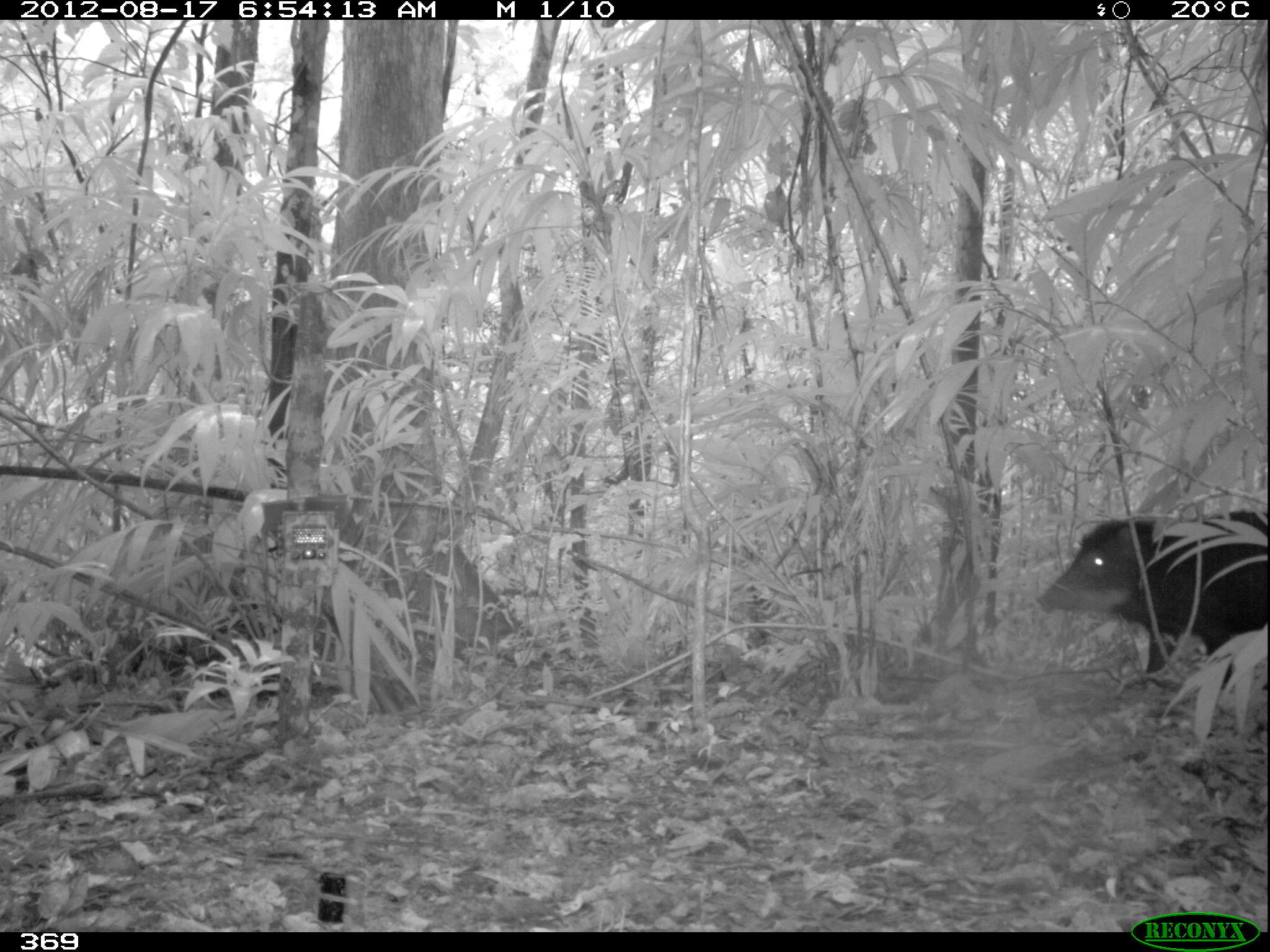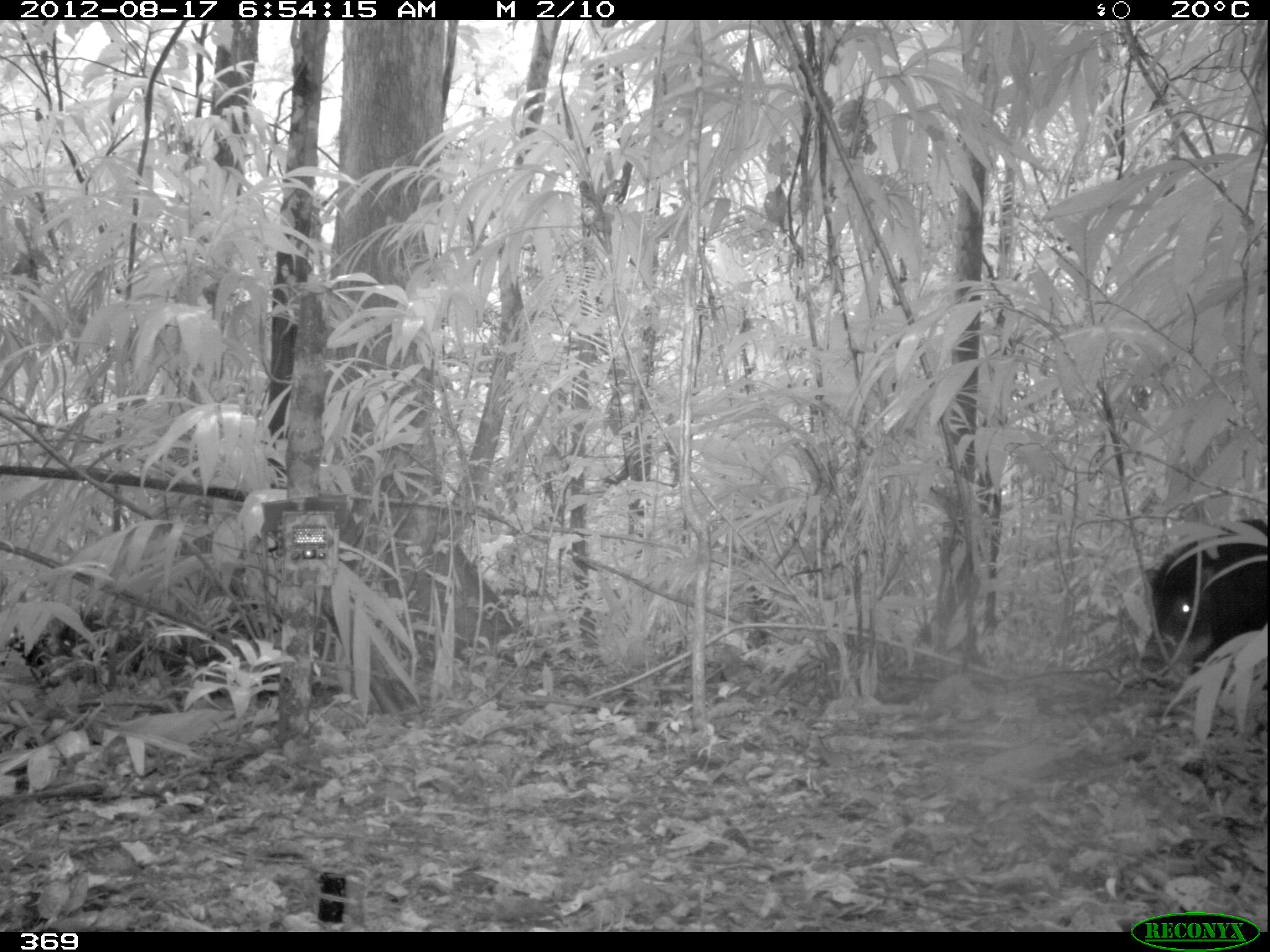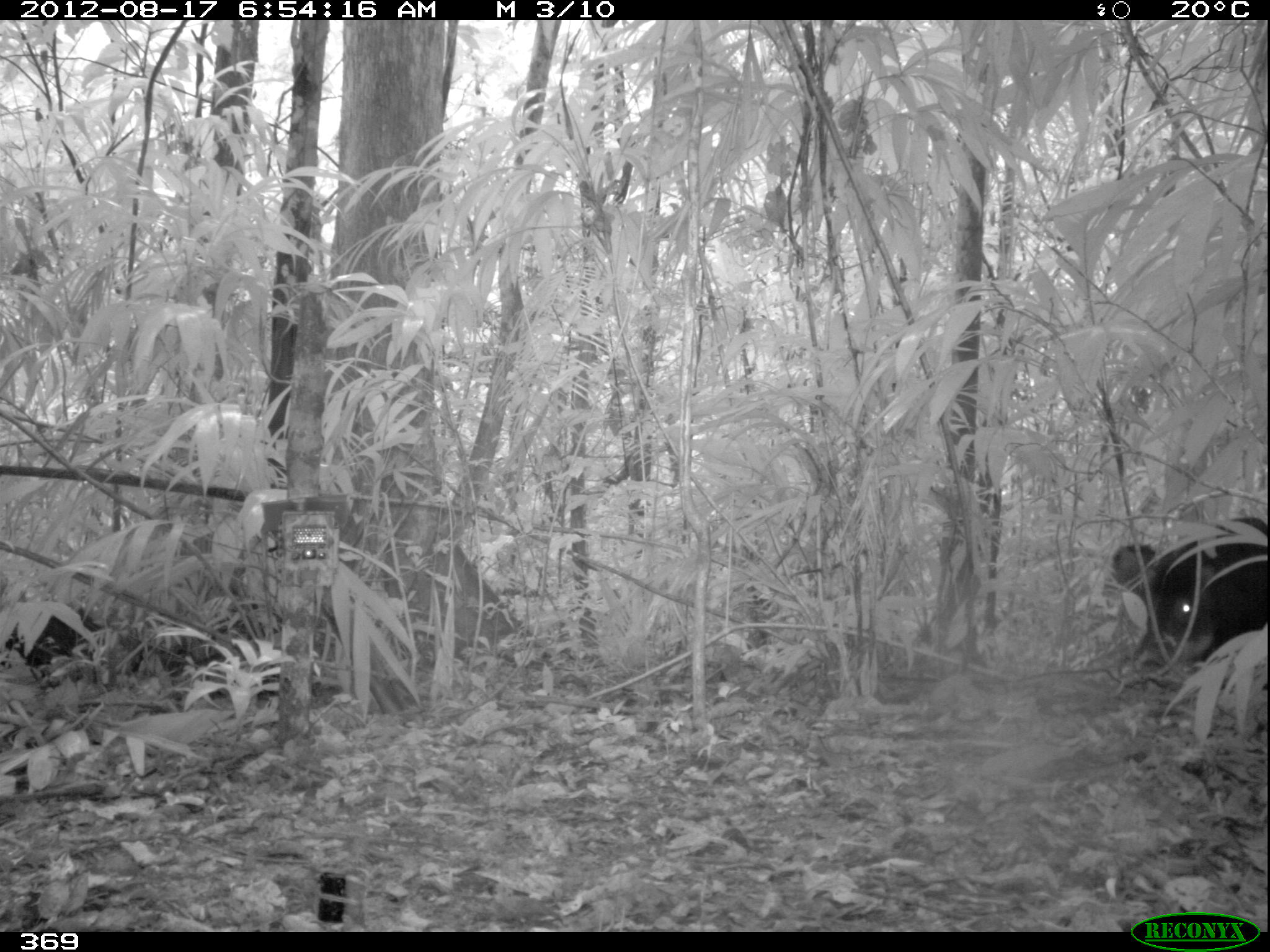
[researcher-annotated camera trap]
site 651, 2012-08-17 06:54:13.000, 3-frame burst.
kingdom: Animalia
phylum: Chordata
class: Mammalia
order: Artiodactyla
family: Tayassuidae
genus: Tayassu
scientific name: Tayassu pecari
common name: white-lipped peccary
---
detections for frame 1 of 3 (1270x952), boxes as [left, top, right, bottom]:
tayassu pecari: [1035, 508, 1270, 693]